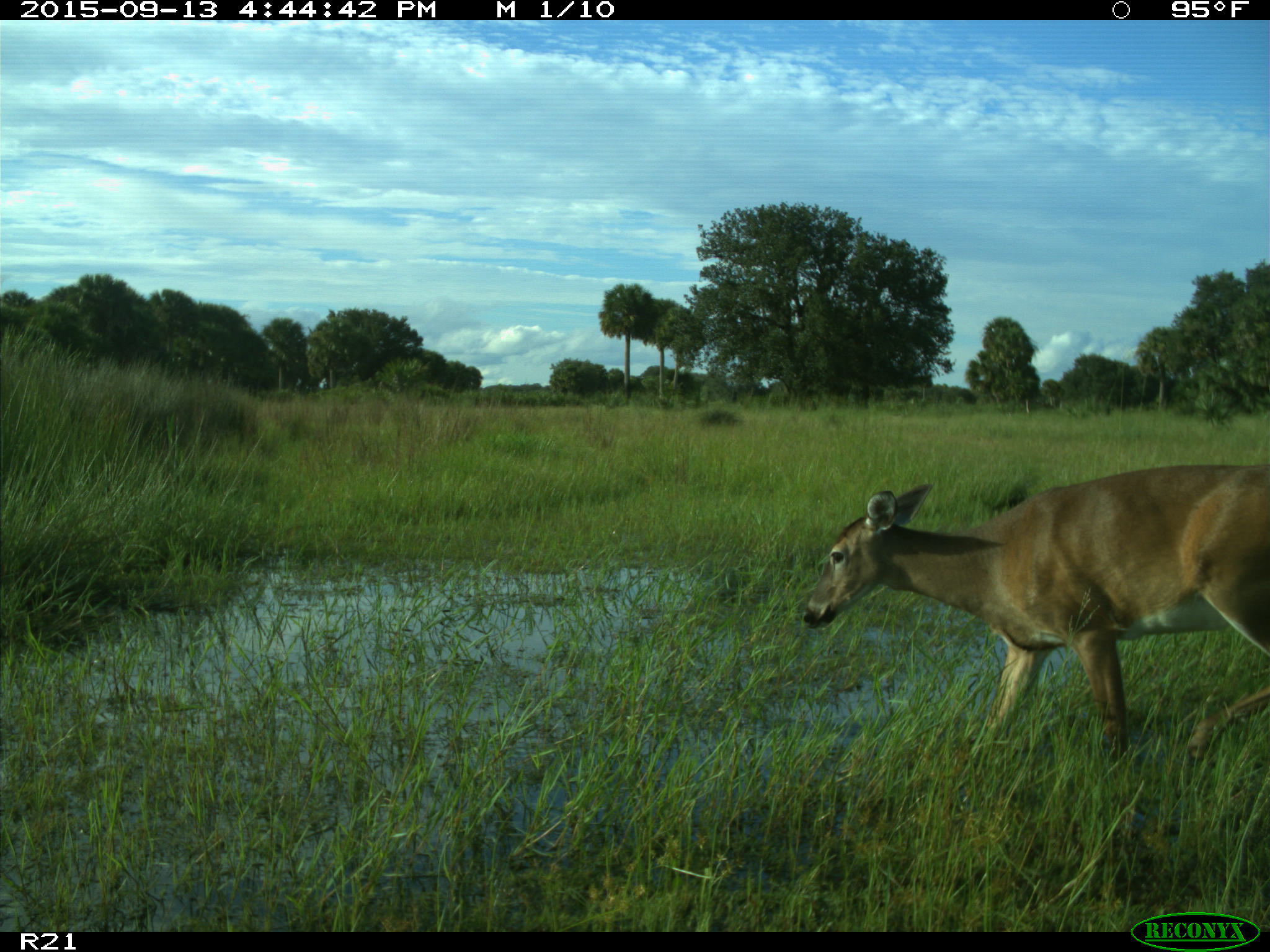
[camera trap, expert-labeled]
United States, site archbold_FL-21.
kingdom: Animalia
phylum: Chordata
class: Mammalia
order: Artiodactyla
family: Cervidae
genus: Odocoileus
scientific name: Odocoileus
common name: deer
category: unidentified deer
Unidentified deer (deer) (Odocoileus).